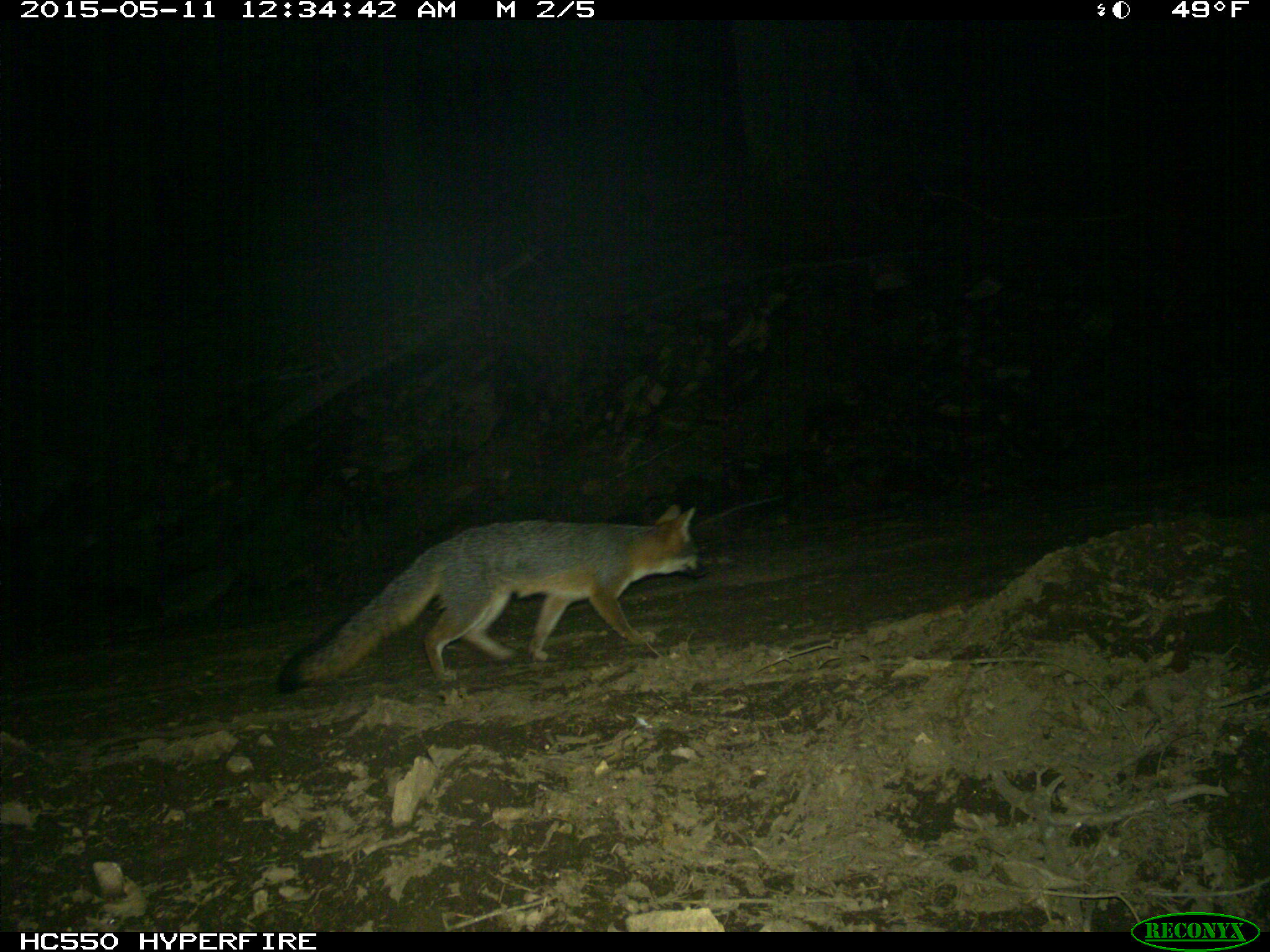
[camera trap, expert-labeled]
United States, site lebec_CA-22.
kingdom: Animalia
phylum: Chordata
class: Mammalia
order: Carnivora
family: Canidae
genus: Urocyon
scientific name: Urocyon cinereoargenteus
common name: gray fox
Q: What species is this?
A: Urocyon cinereoargenteus (gray fox).